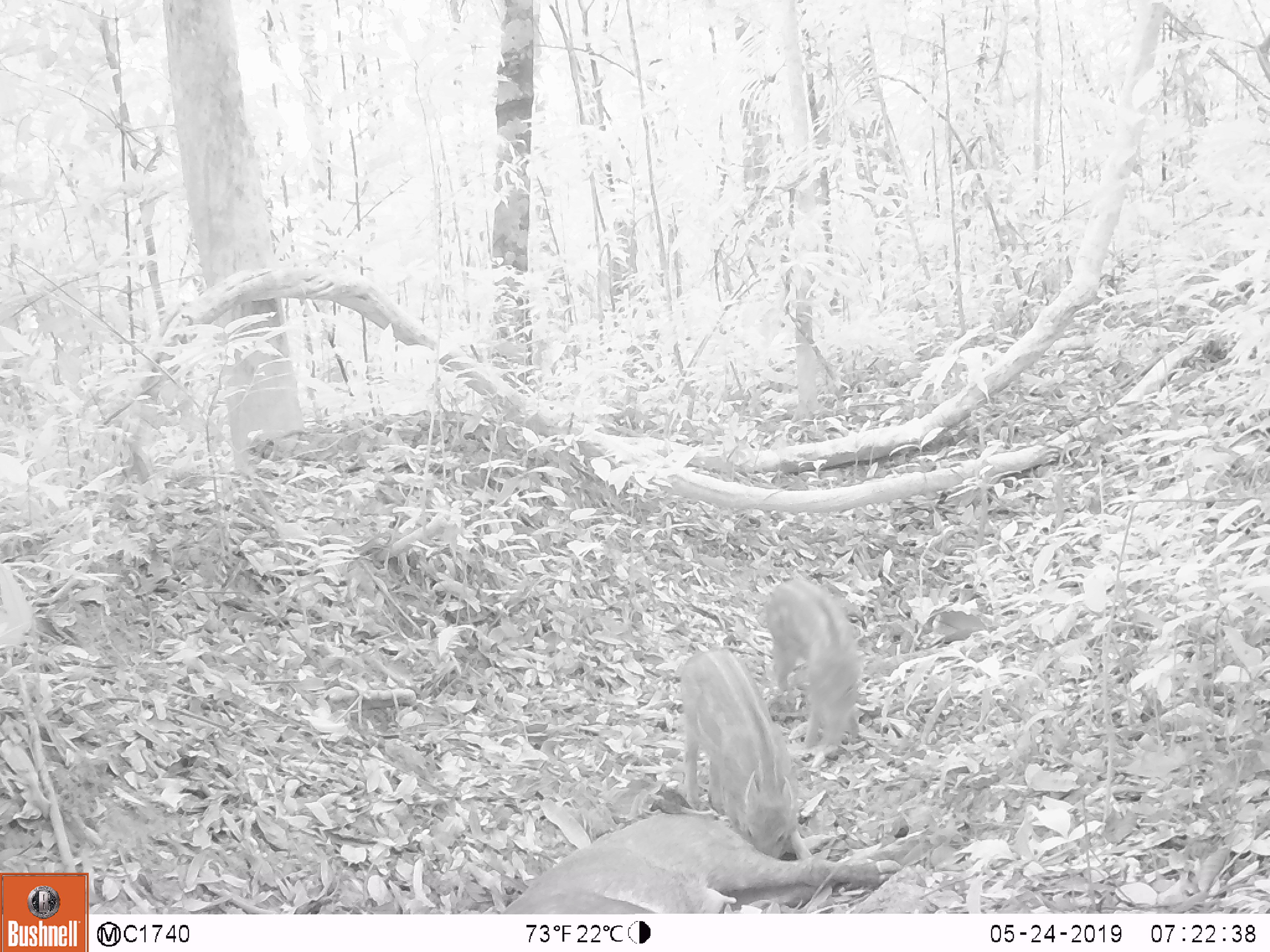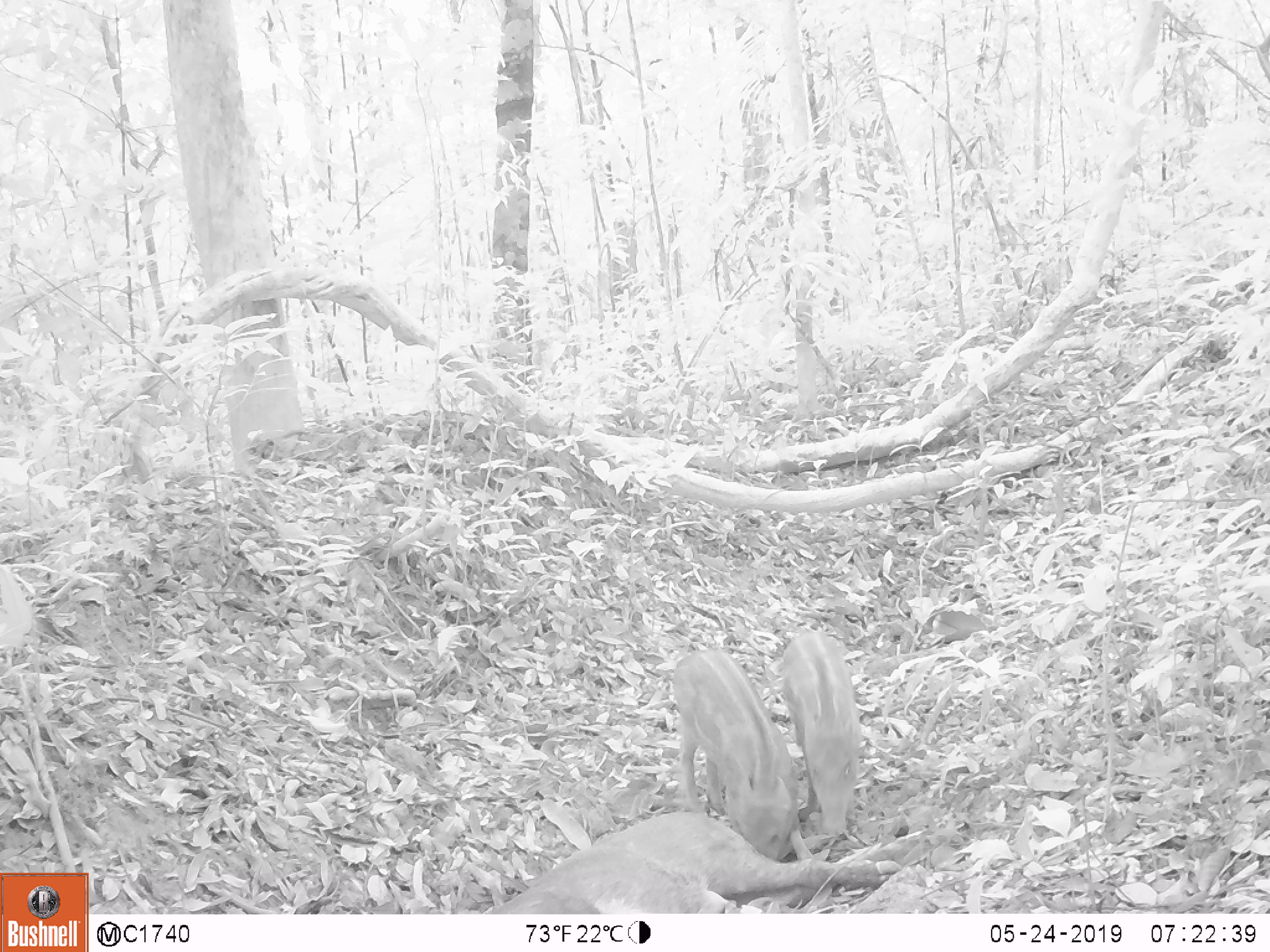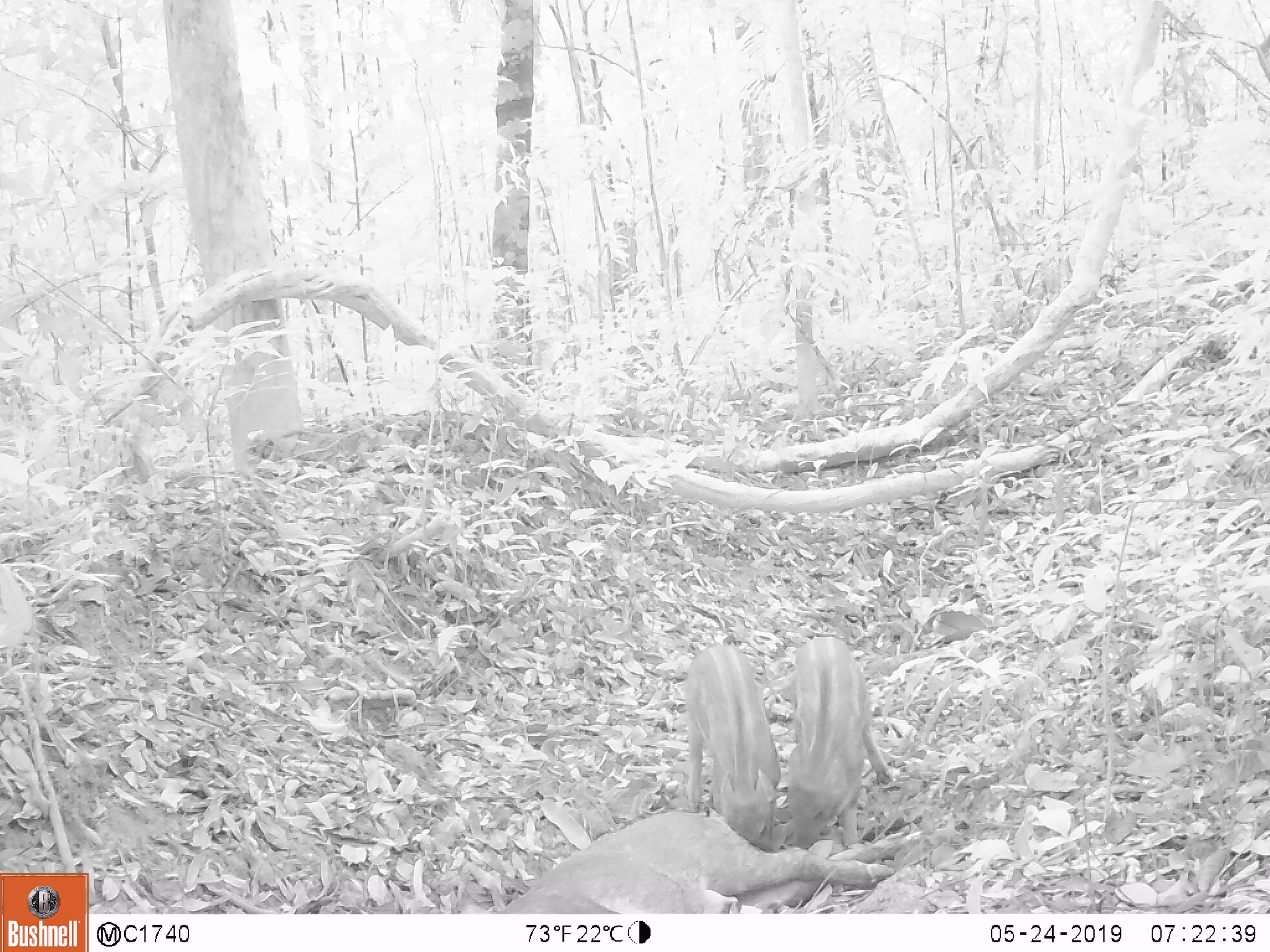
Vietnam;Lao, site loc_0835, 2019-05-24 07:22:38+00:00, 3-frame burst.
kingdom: Animalia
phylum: Chordata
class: Mammalia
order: Artiodactyla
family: Suidae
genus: Sus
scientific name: Sus scrofa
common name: eurasian wild pig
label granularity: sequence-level